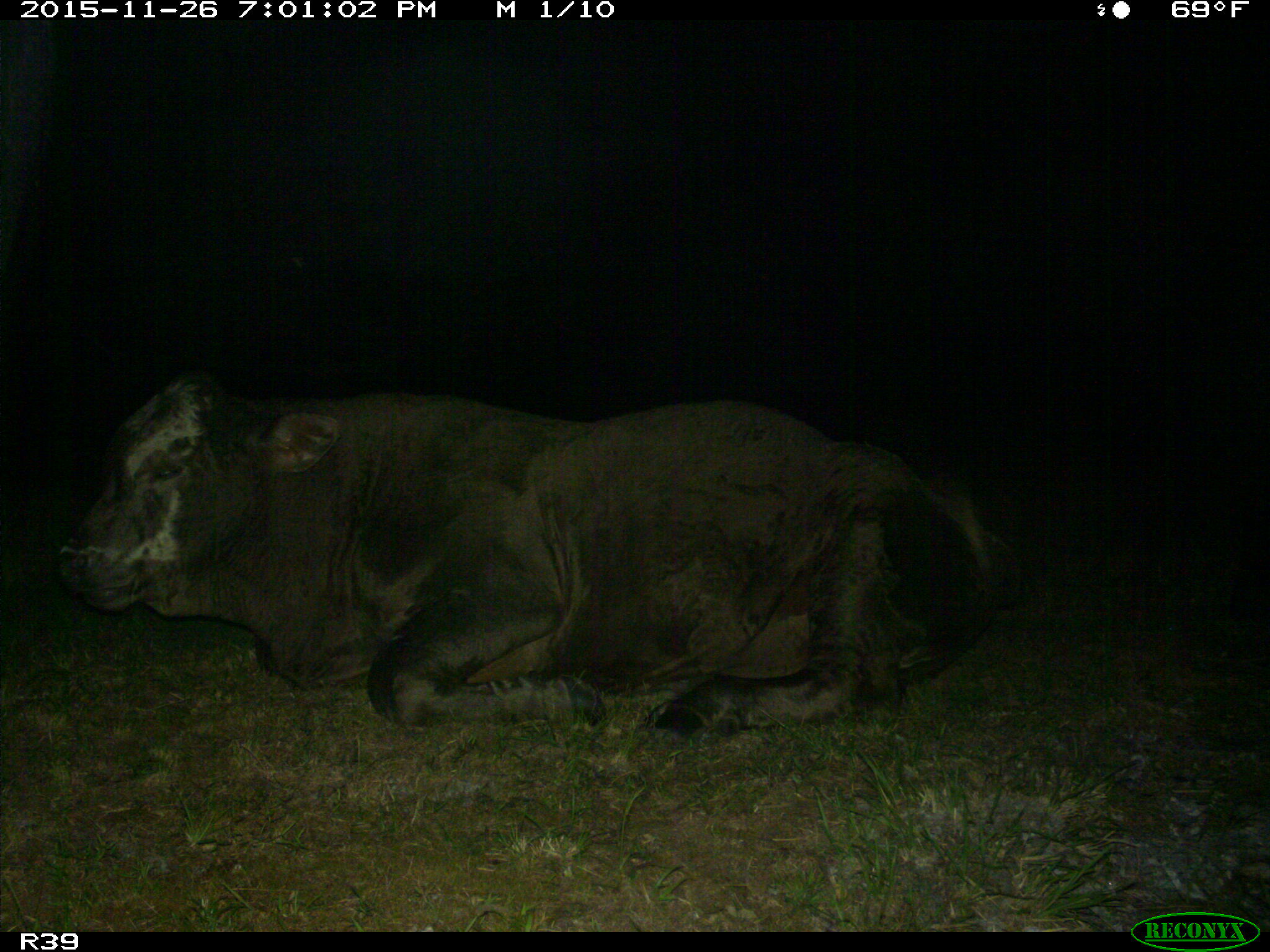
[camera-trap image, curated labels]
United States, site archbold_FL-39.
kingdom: Animalia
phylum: Chordata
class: Mammalia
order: Artiodactyla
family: Bovidae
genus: Bos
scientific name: Bos taurus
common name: domestic cow